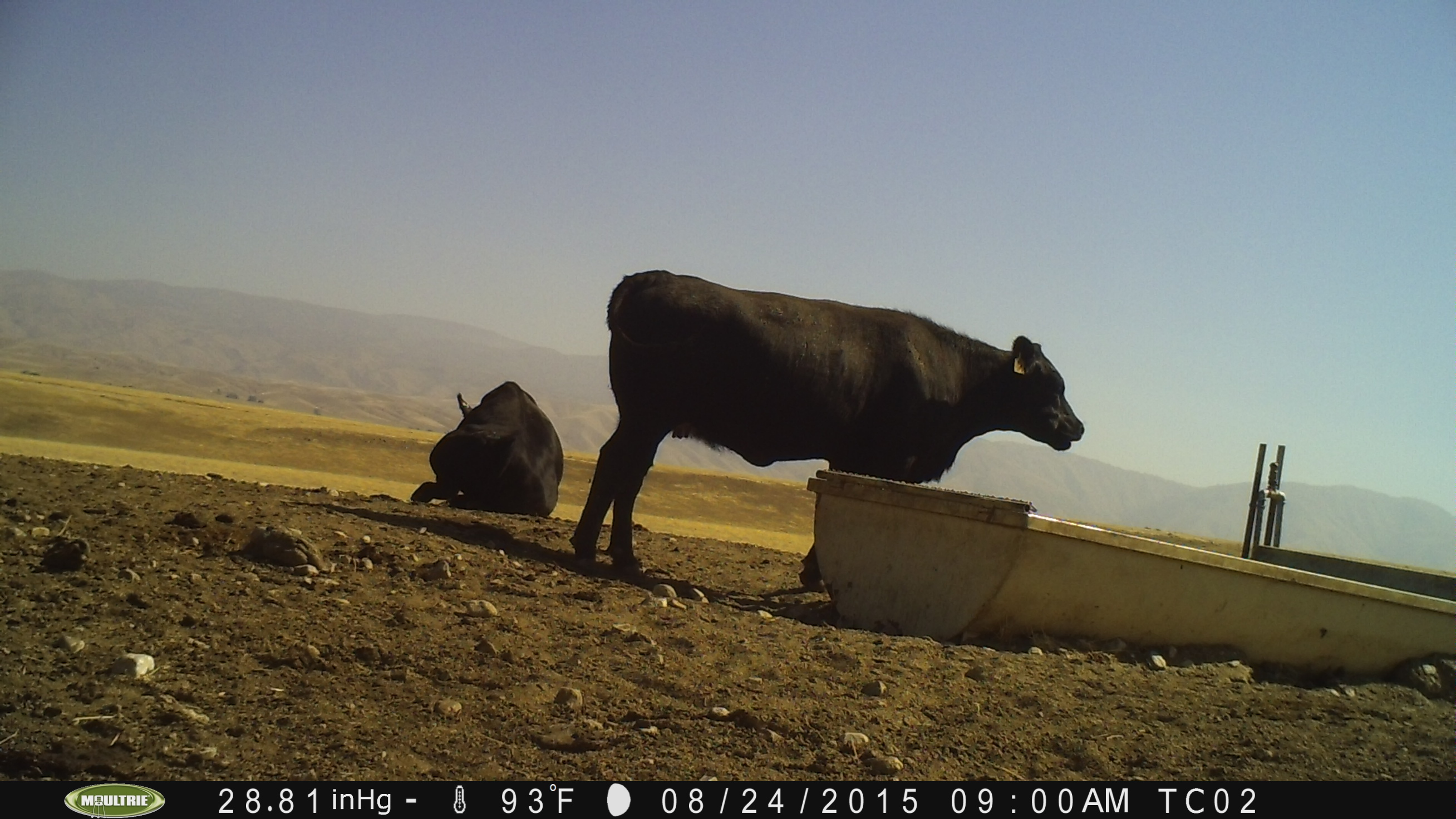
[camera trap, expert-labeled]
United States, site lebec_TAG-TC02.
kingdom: Animalia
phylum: Chordata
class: Mammalia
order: Artiodactyla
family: Bovidae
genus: Bos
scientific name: Bos taurus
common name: domestic cow